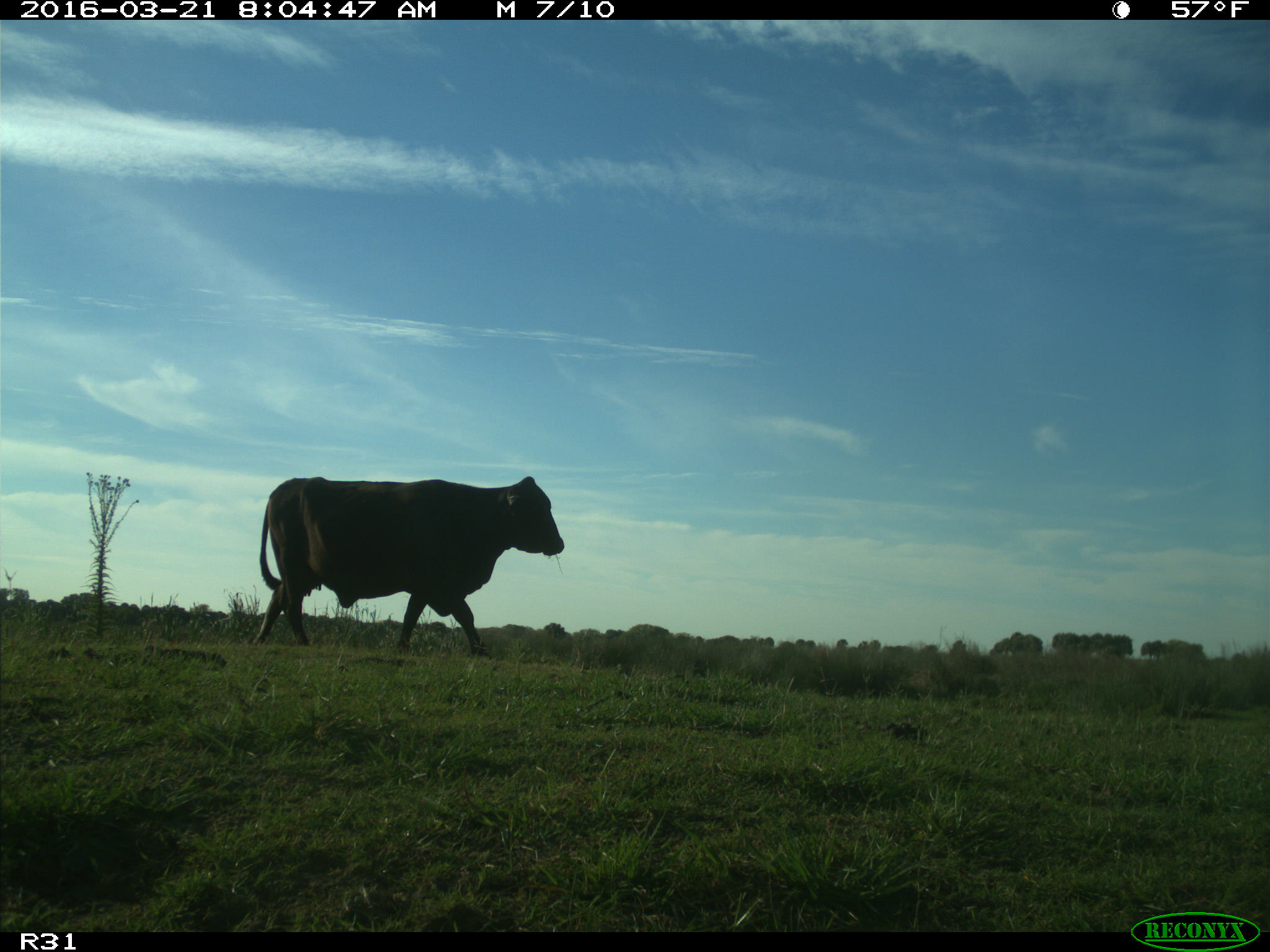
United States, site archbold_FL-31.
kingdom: Animalia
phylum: Chordata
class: Mammalia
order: Artiodactyla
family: Bovidae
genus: Bos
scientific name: Bos taurus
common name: domestic cow